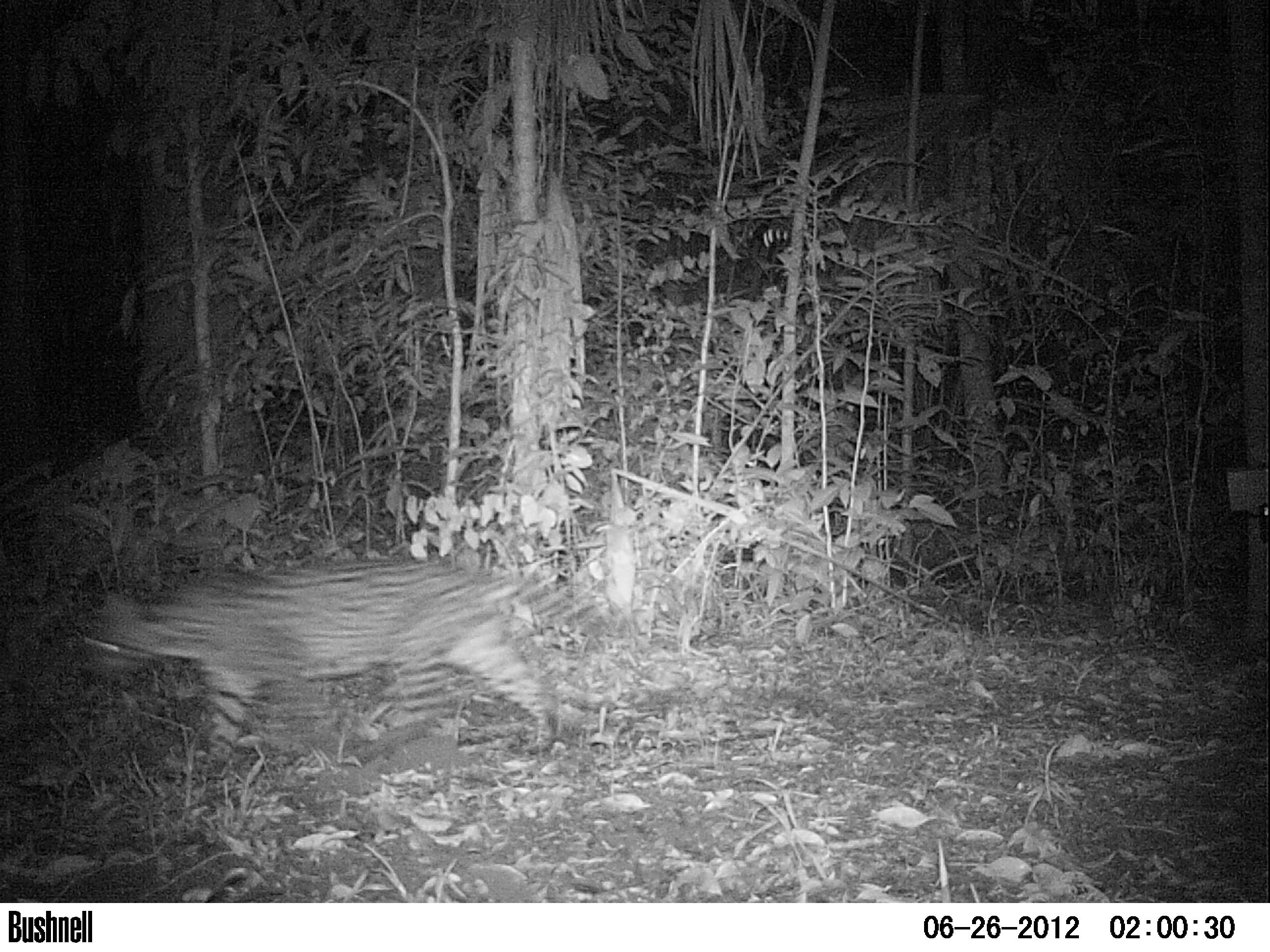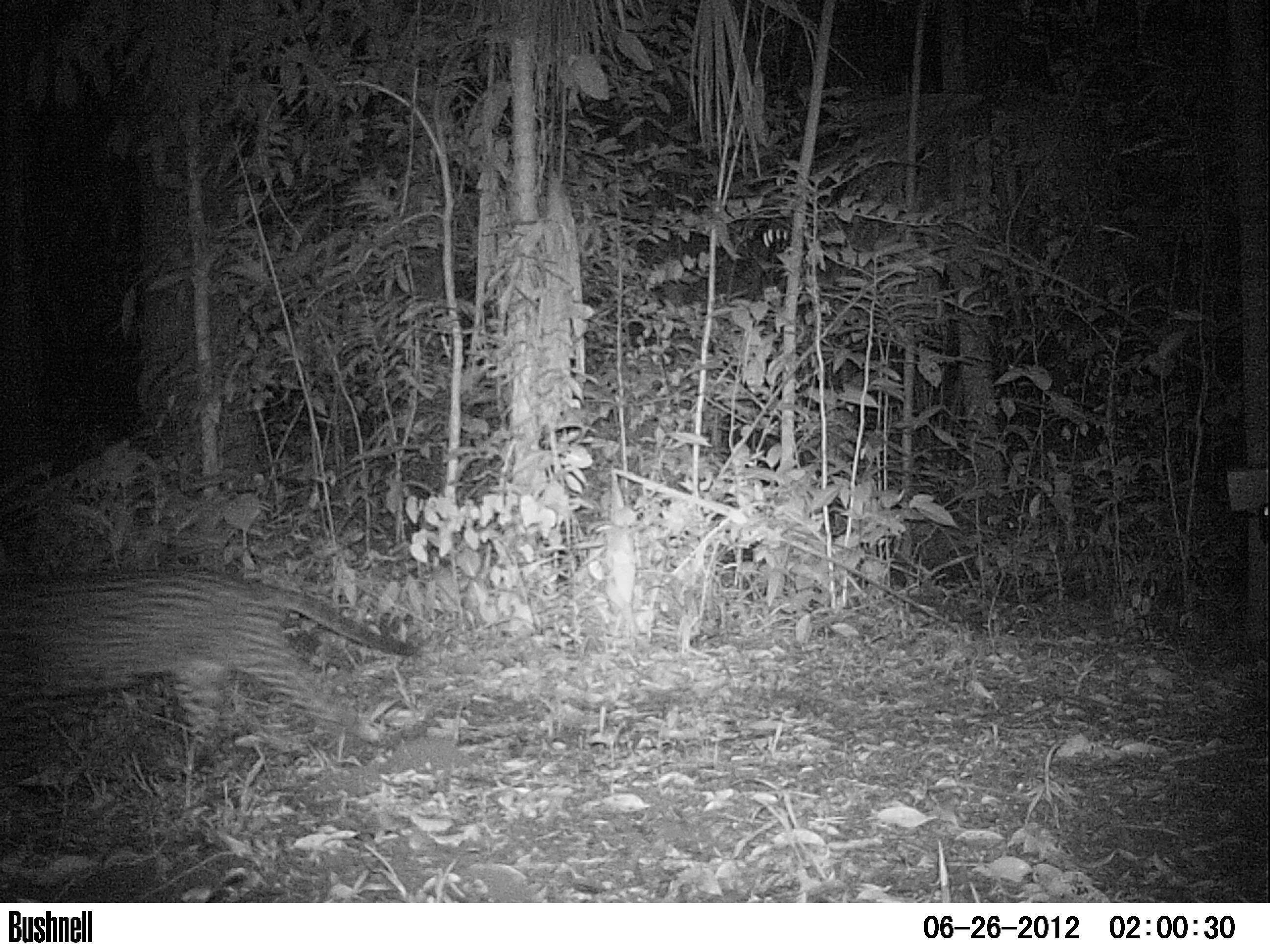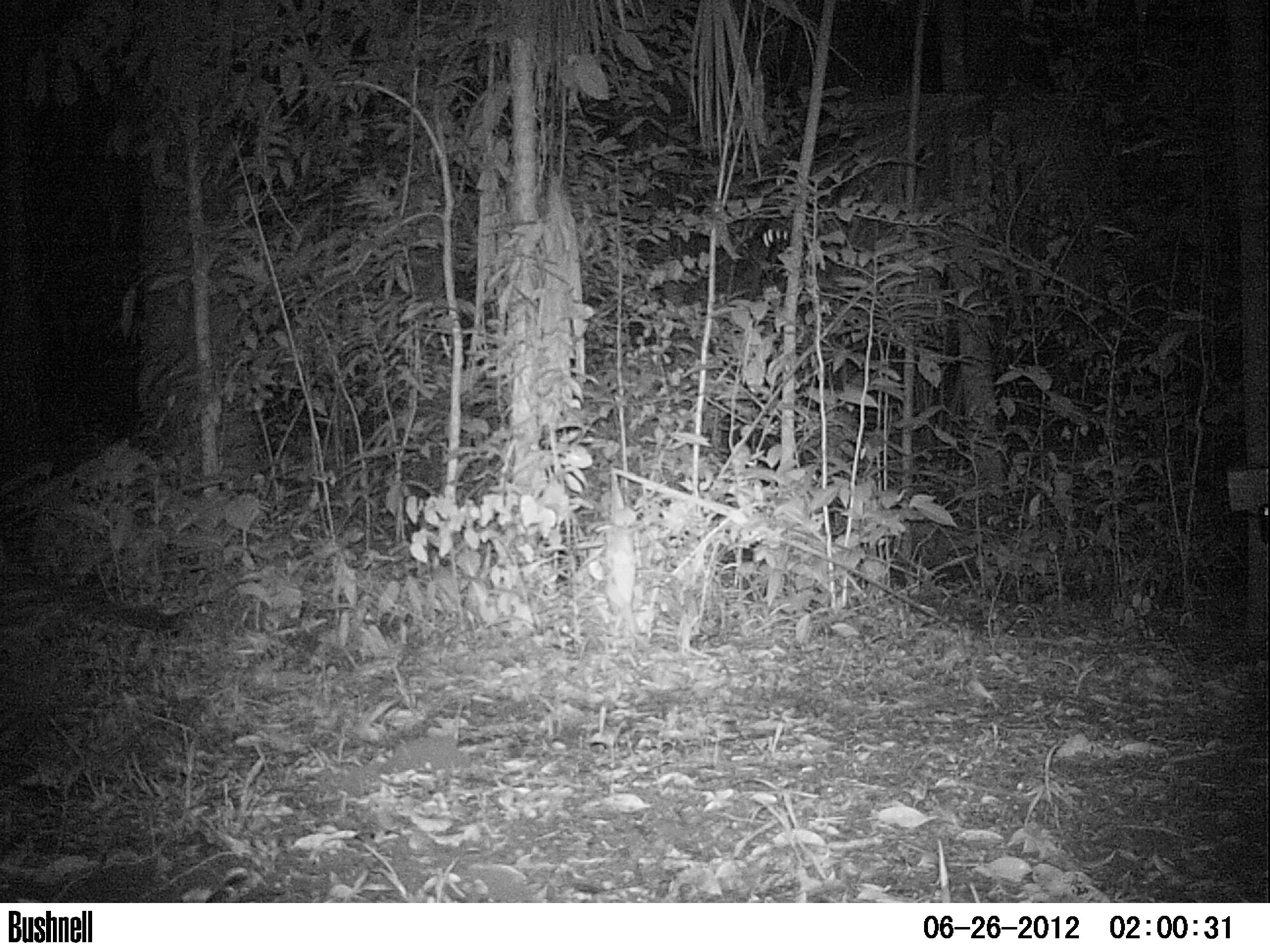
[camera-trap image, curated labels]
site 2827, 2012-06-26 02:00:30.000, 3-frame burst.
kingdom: Animalia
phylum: Chordata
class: Mammalia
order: Carnivora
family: Felidae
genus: Leopardus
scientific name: Leopardus pardalis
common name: ocelot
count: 1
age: adult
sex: male